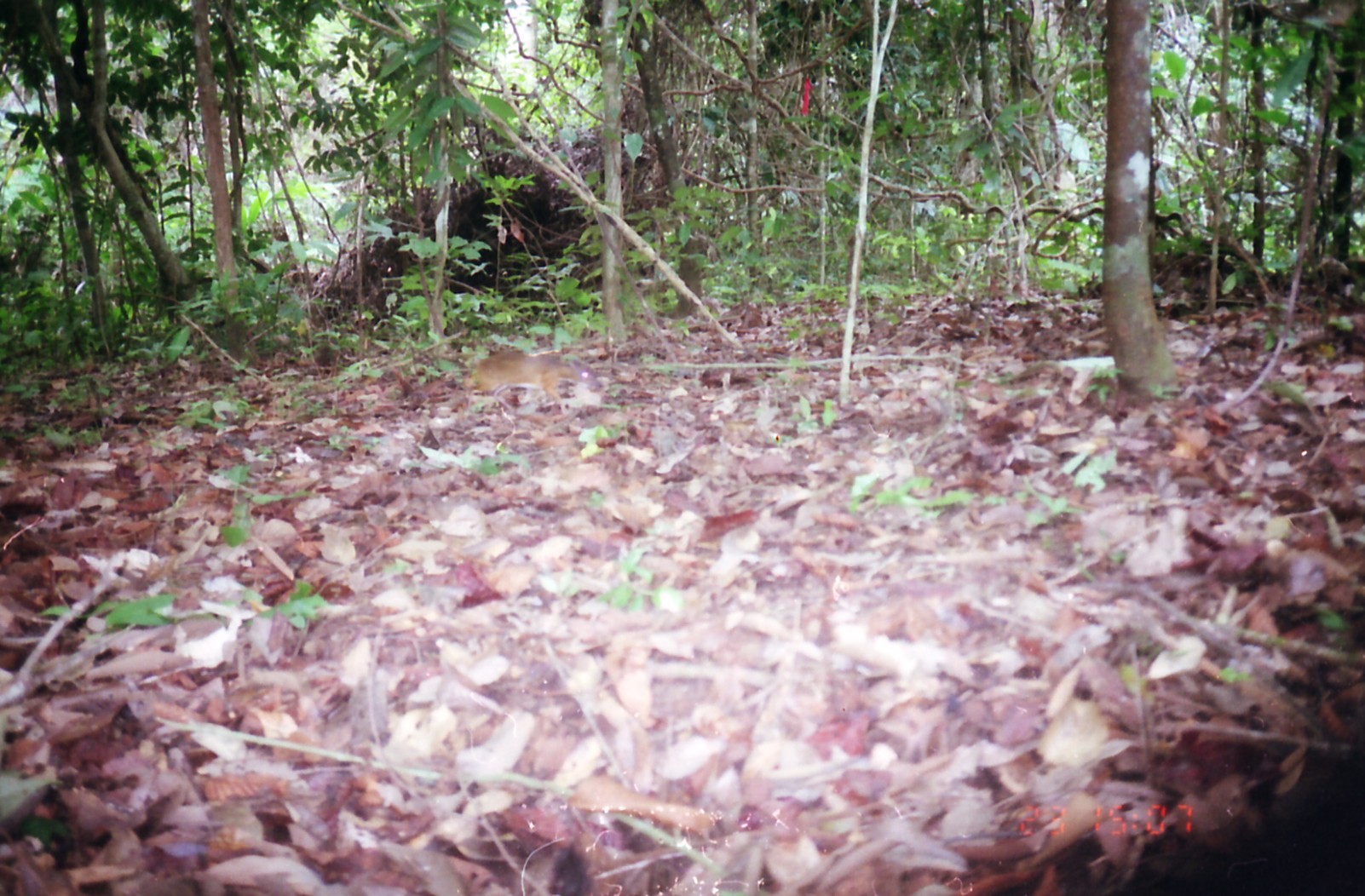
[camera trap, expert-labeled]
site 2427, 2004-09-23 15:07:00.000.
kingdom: Animalia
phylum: Chordata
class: Mammalia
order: Artiodactyla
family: Tragulidae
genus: Tragulus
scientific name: Tragulus napu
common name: greater oriental chevrotain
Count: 1.